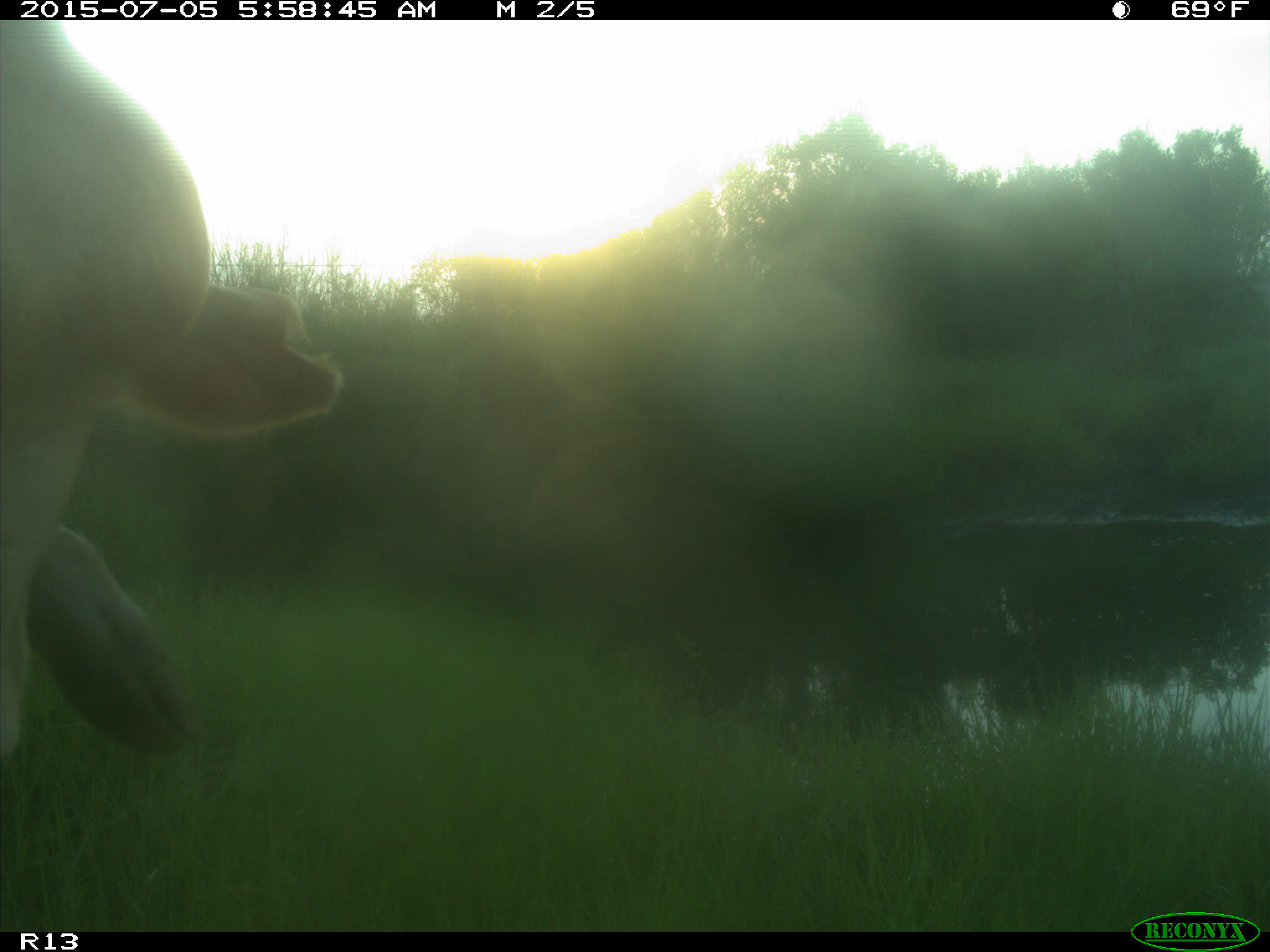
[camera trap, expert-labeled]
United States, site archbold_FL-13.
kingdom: Animalia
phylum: Chordata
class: Mammalia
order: Artiodactyla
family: Bovidae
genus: Bos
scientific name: Bos taurus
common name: domestic cow